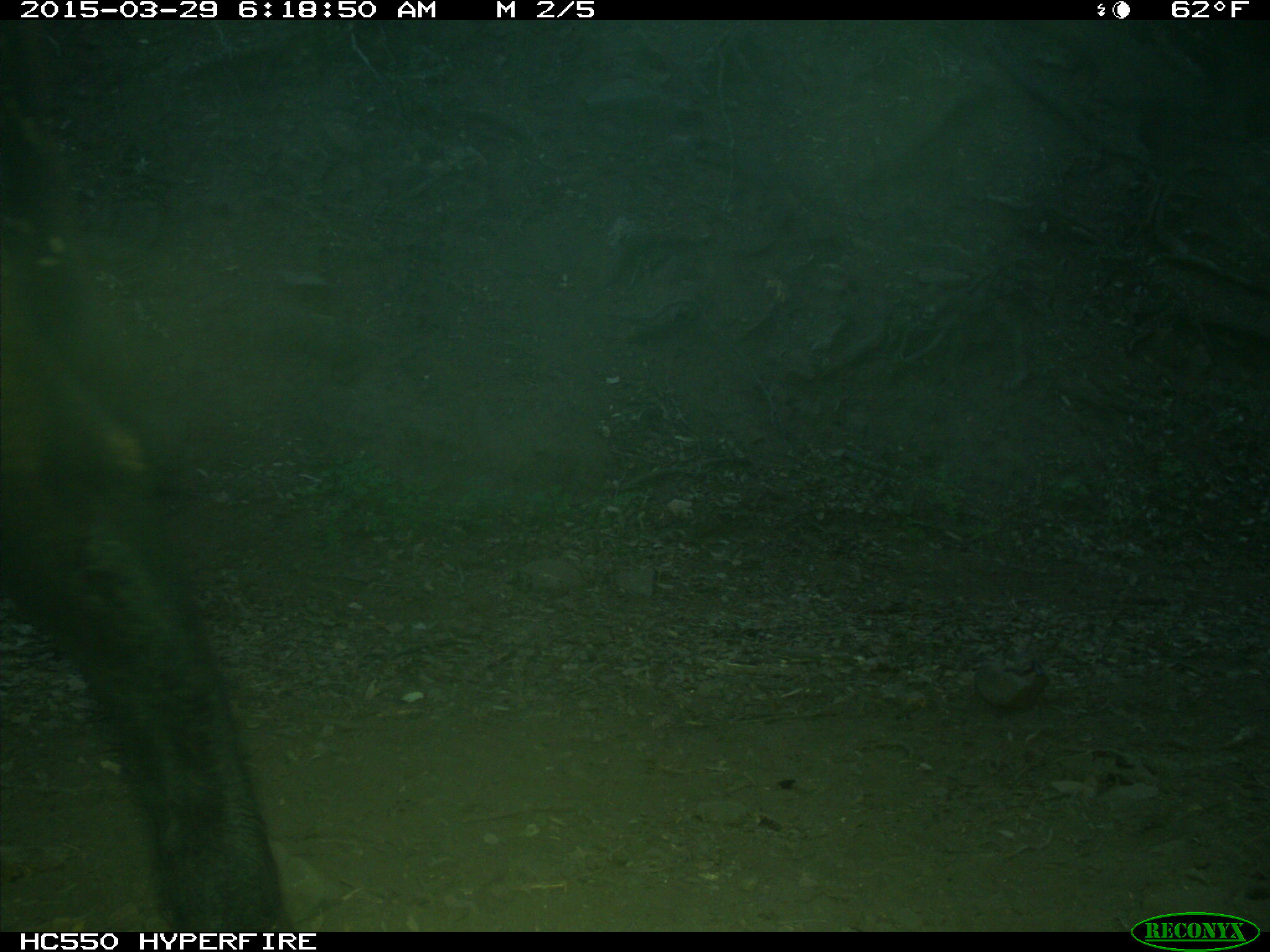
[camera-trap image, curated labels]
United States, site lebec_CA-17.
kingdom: Animalia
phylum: Chordata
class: Mammalia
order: Artiodactyla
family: Bovidae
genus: Bos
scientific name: Bos taurus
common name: domestic cow